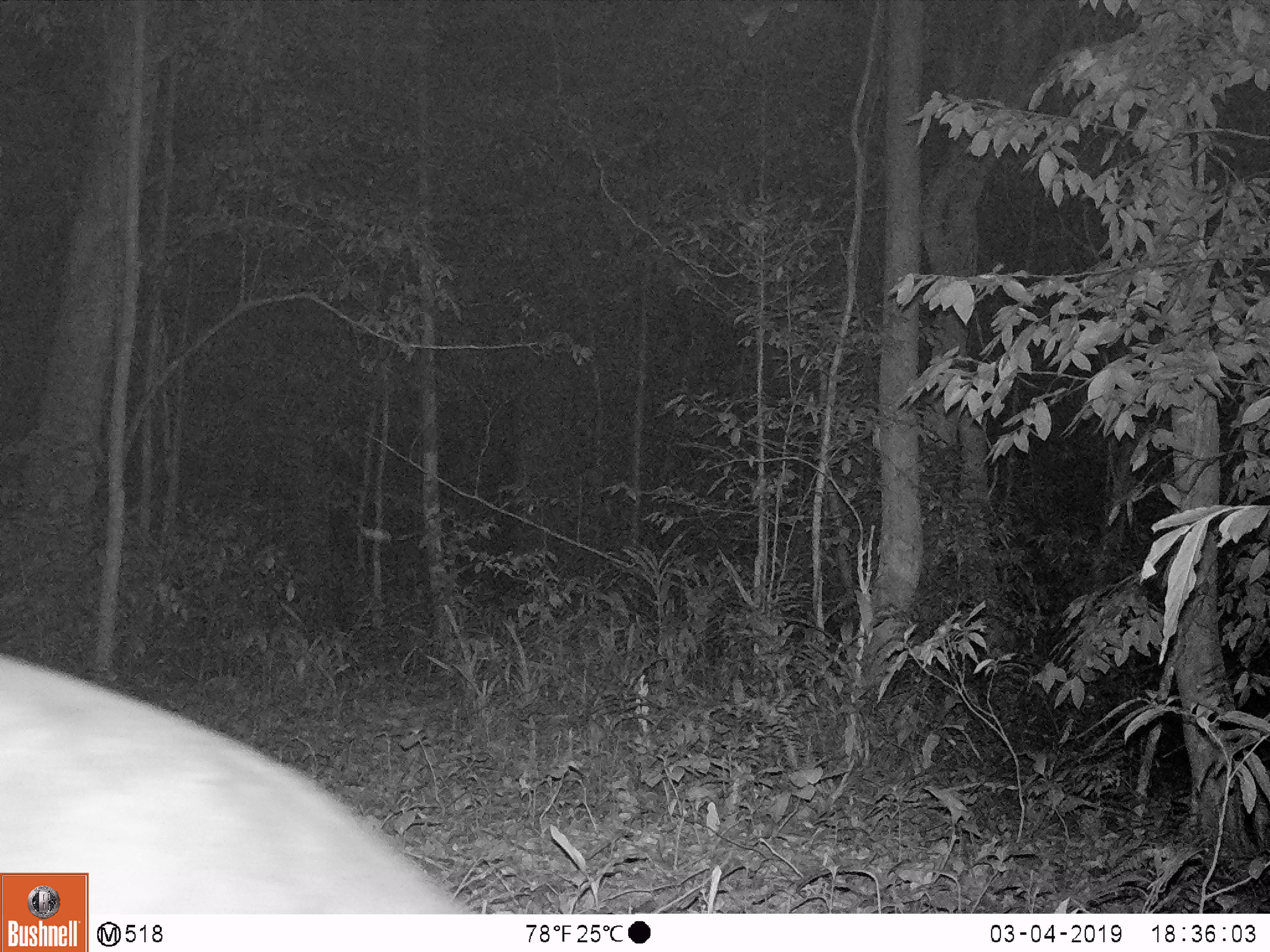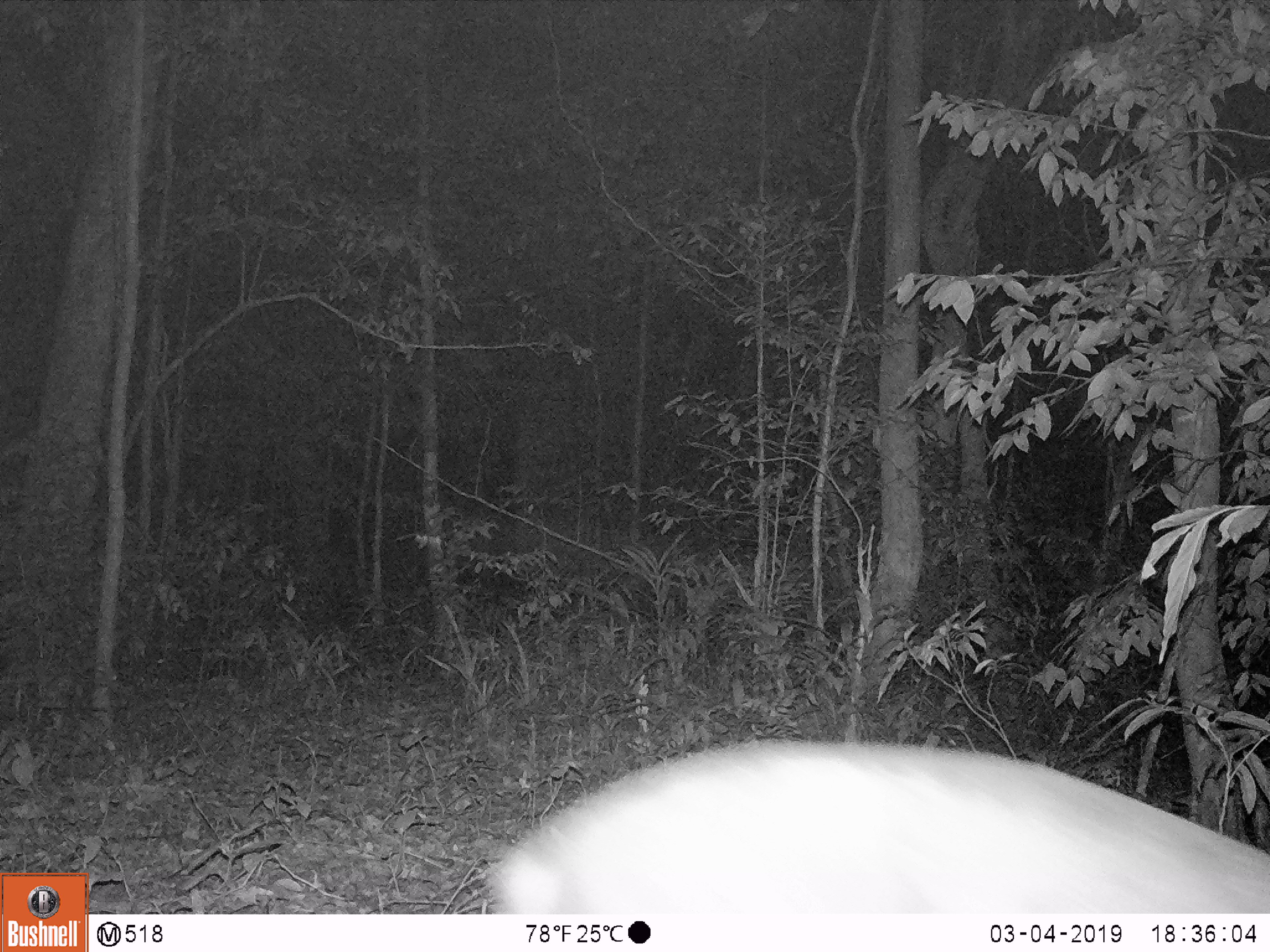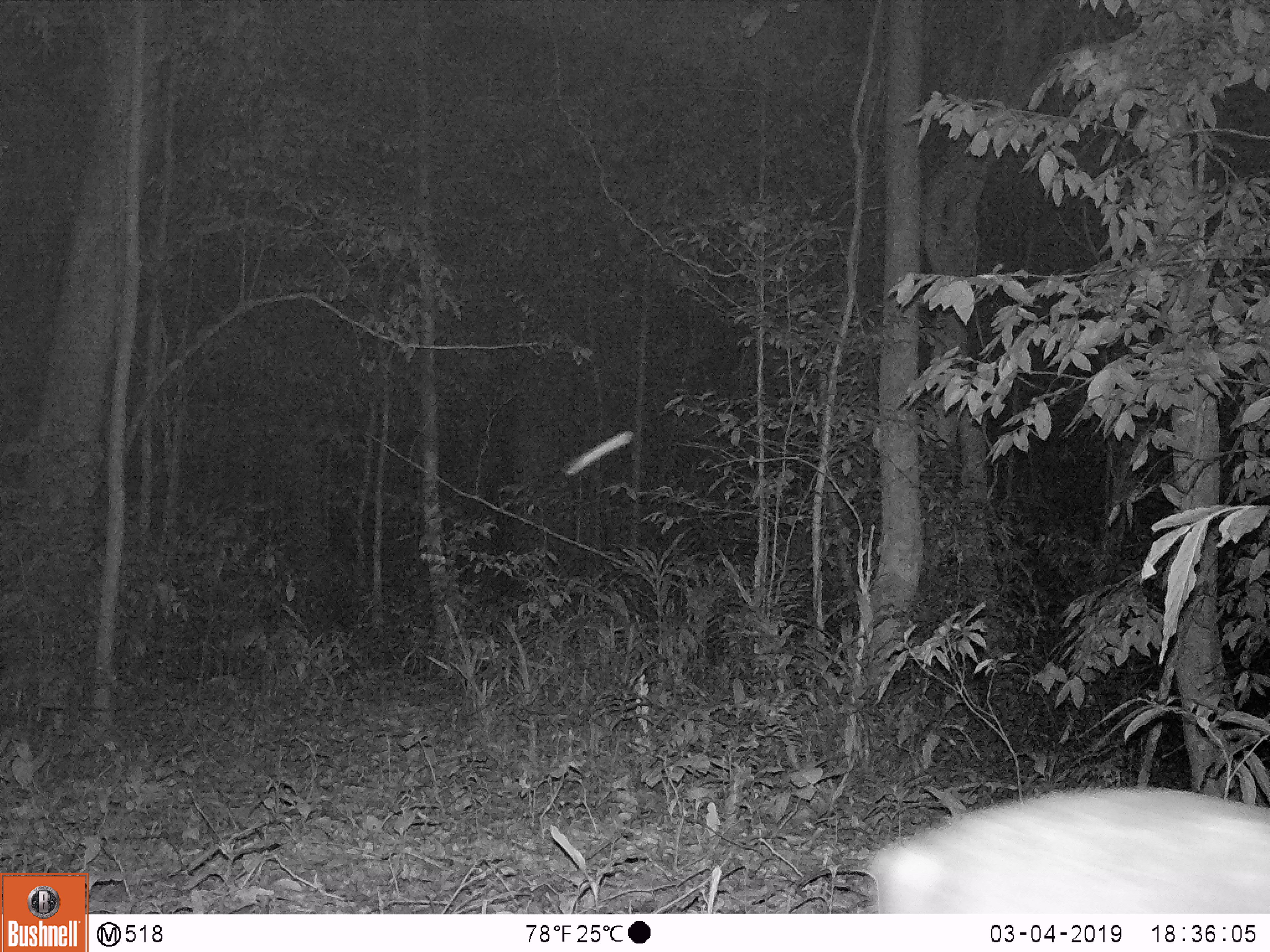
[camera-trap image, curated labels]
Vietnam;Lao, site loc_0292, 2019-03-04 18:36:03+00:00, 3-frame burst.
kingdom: Animalia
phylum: Chordata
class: Mammalia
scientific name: Laurasiatheria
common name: ungulate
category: unidentified ungulates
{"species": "unidentified ungulates (ungulate) (Laurasiatheria)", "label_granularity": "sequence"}